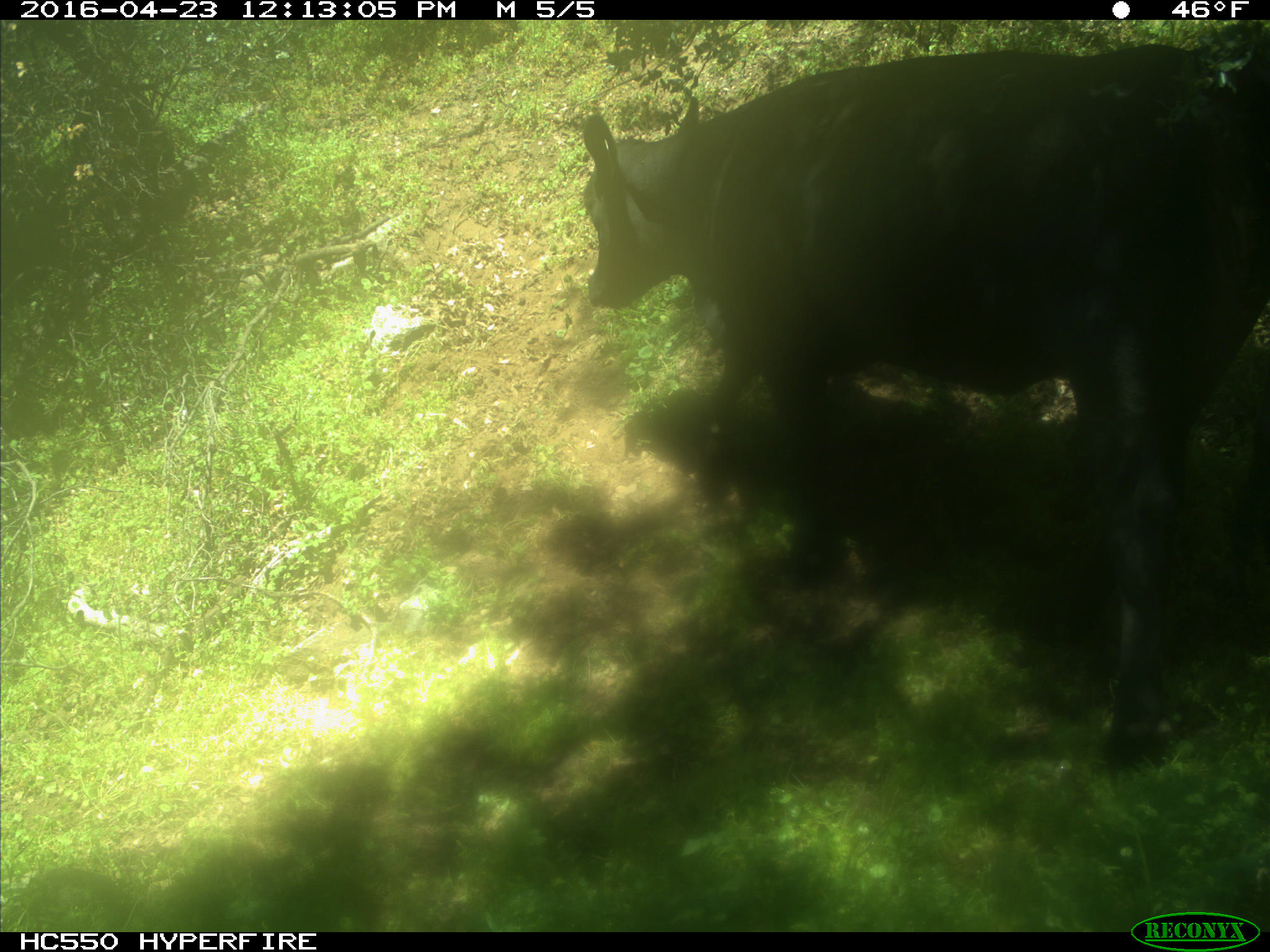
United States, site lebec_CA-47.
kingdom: Animalia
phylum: Chordata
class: Mammalia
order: Artiodactyla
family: Bovidae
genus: Bos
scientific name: Bos taurus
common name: domestic cow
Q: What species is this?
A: Bos taurus (domestic cow).